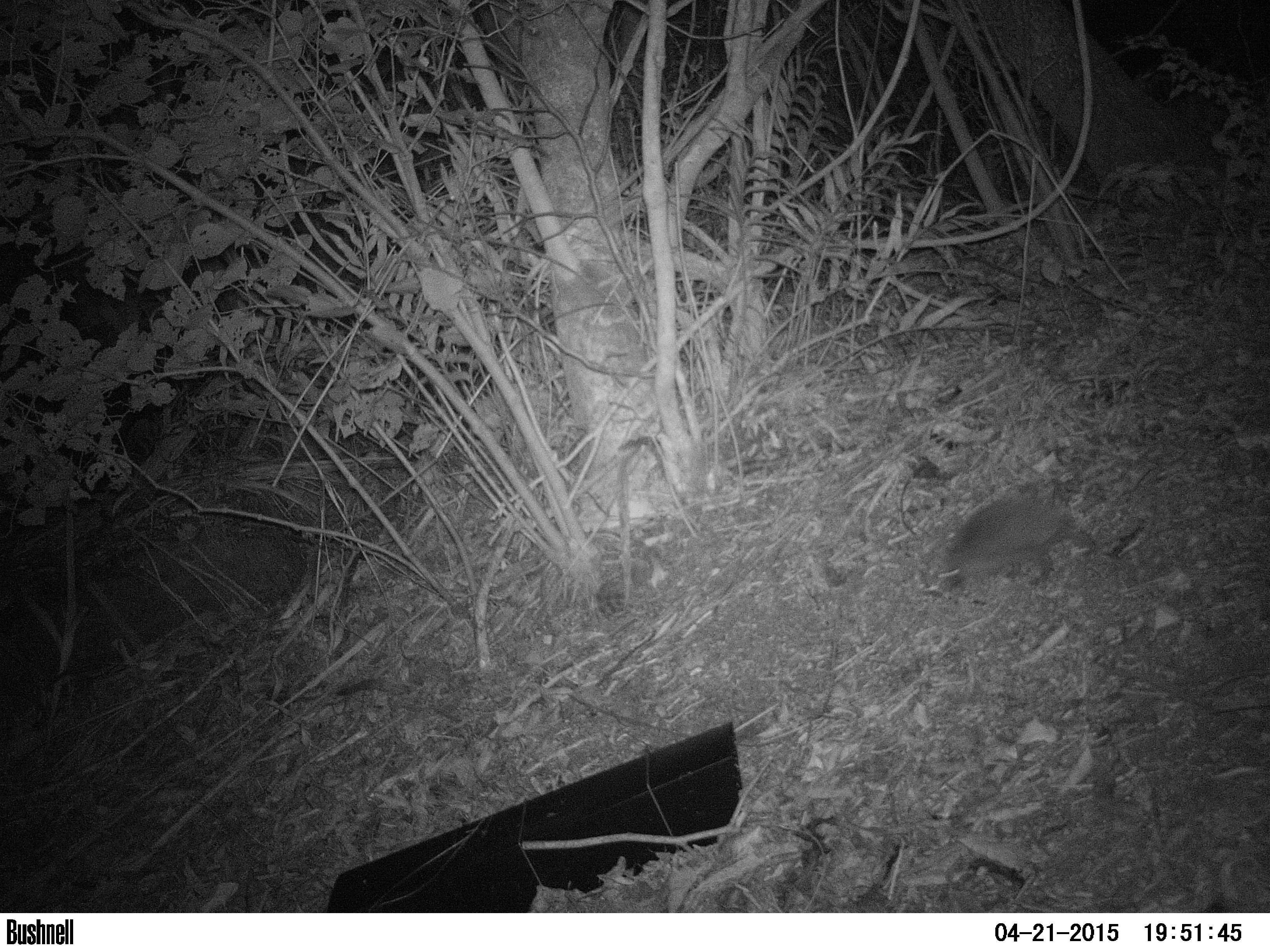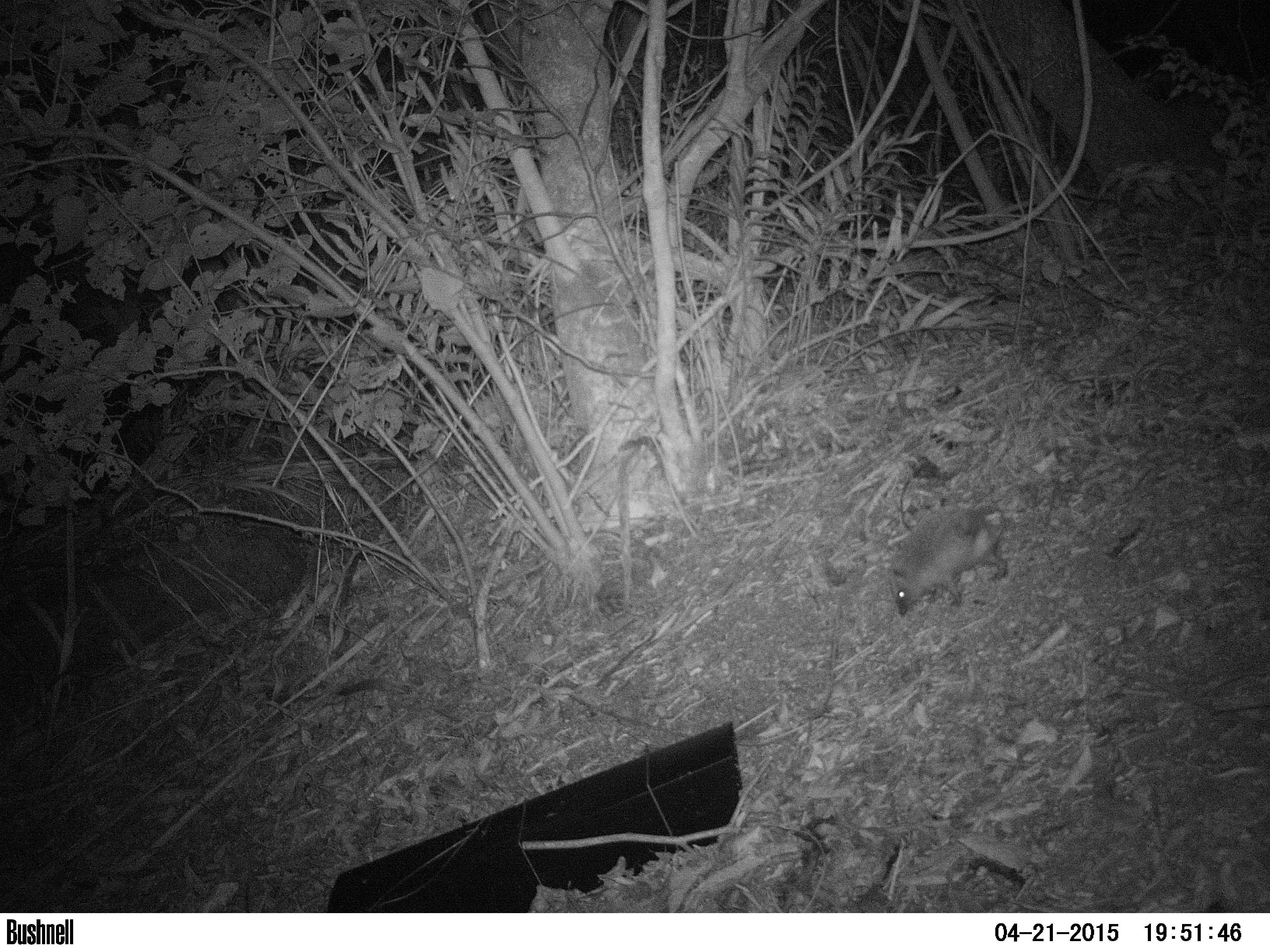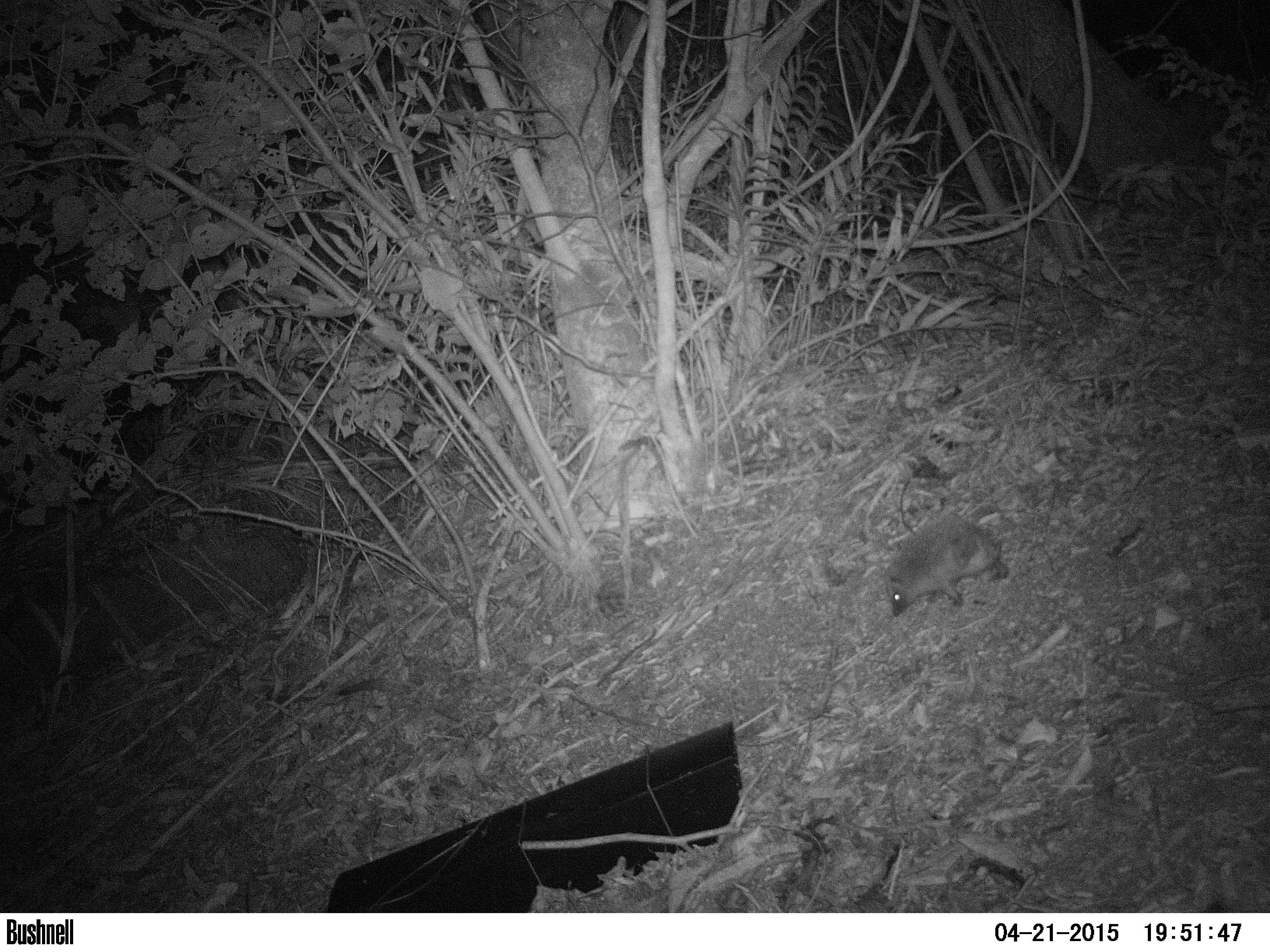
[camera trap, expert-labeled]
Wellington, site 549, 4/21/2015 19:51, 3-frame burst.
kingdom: Animalia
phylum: Chordata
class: Mammalia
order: Eulipotyphla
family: Erinaceidae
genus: Erinaceus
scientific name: Erinaceus europaeus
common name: hedgehog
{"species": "hedgehog (Erinaceus europaeus)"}